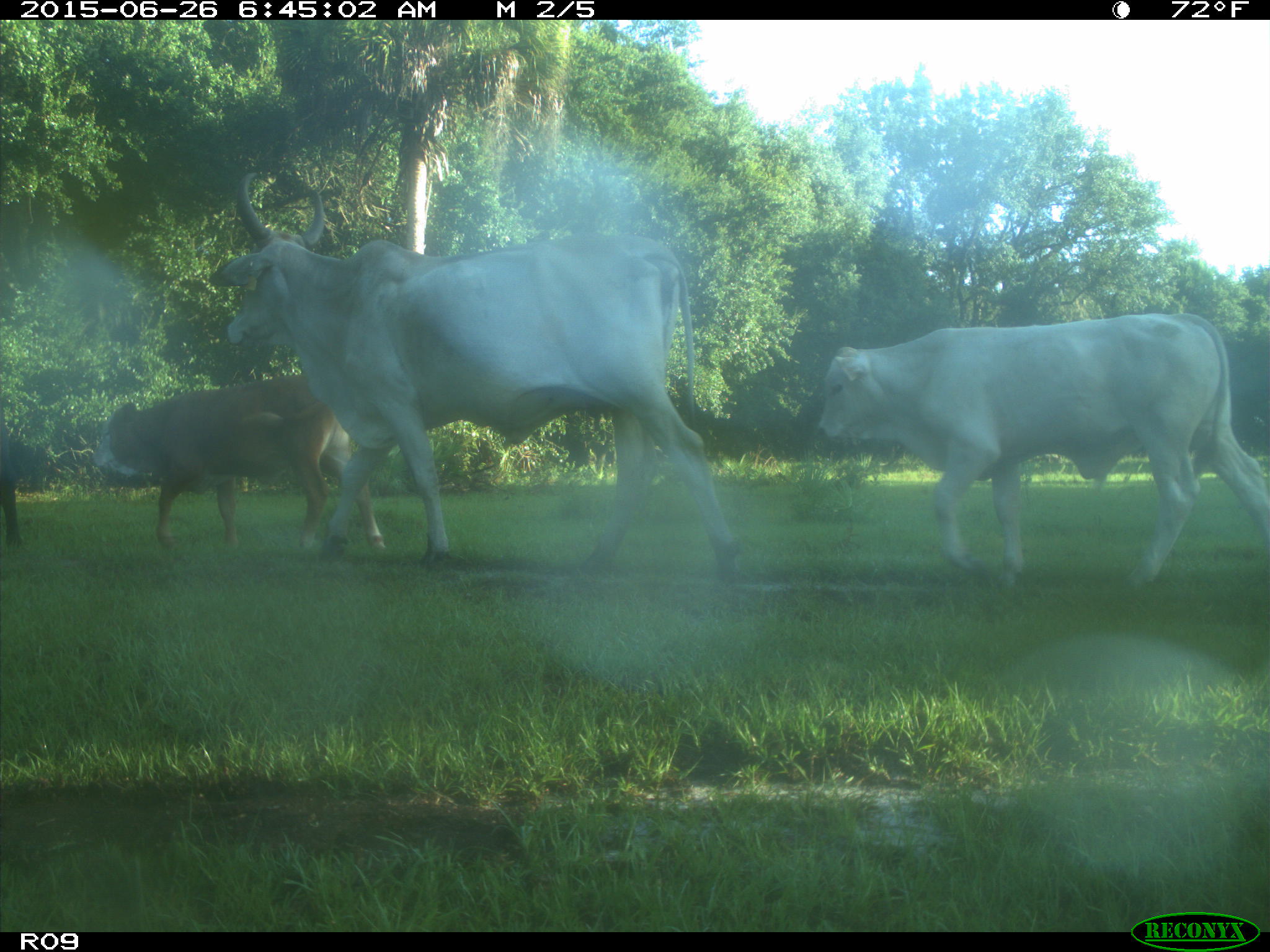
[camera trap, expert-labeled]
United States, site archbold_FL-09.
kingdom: Animalia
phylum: Chordata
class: Mammalia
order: Artiodactyla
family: Bovidae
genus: Bos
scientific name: Bos taurus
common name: domestic cow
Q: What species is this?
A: Bos taurus (domestic cow).